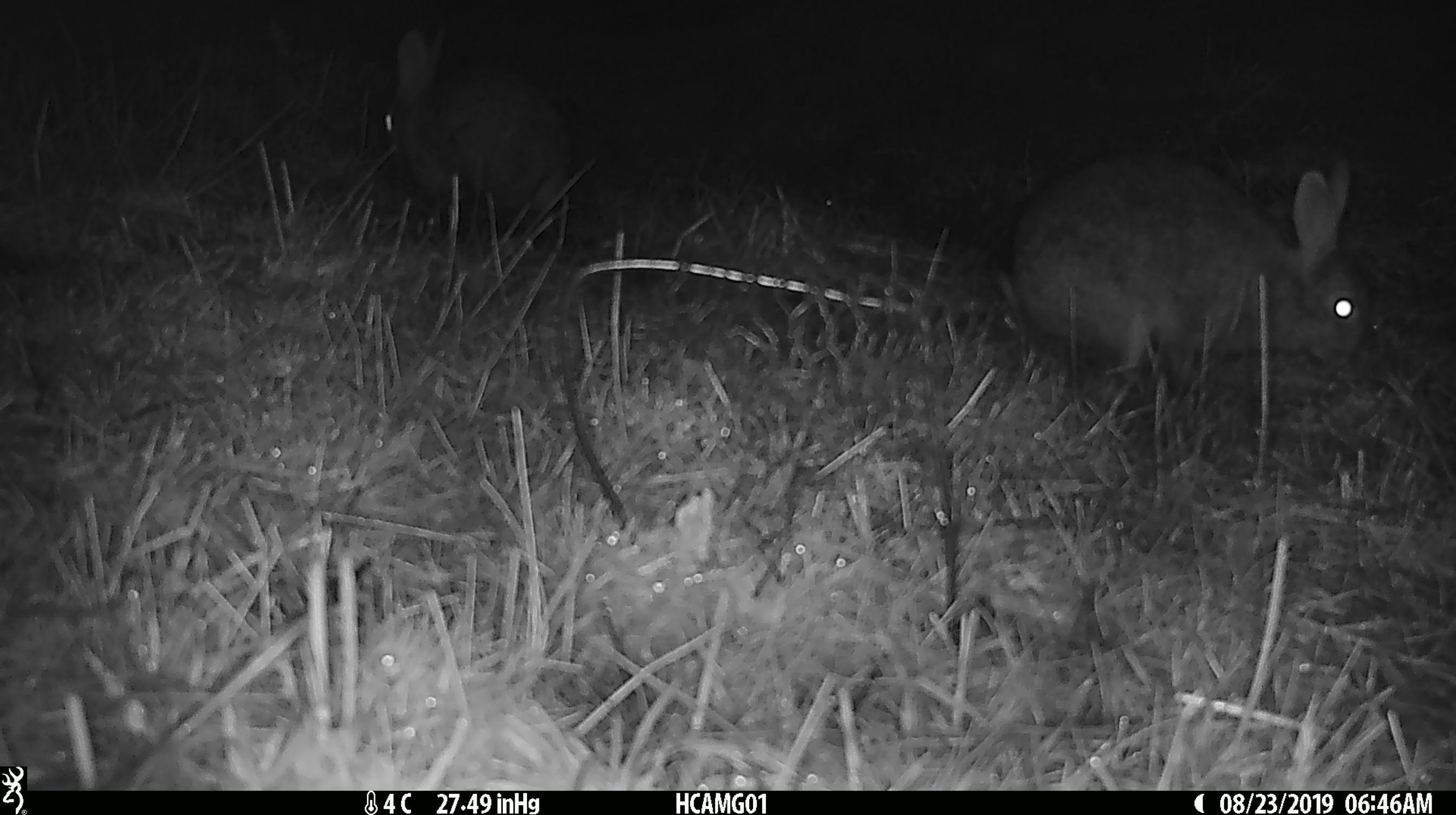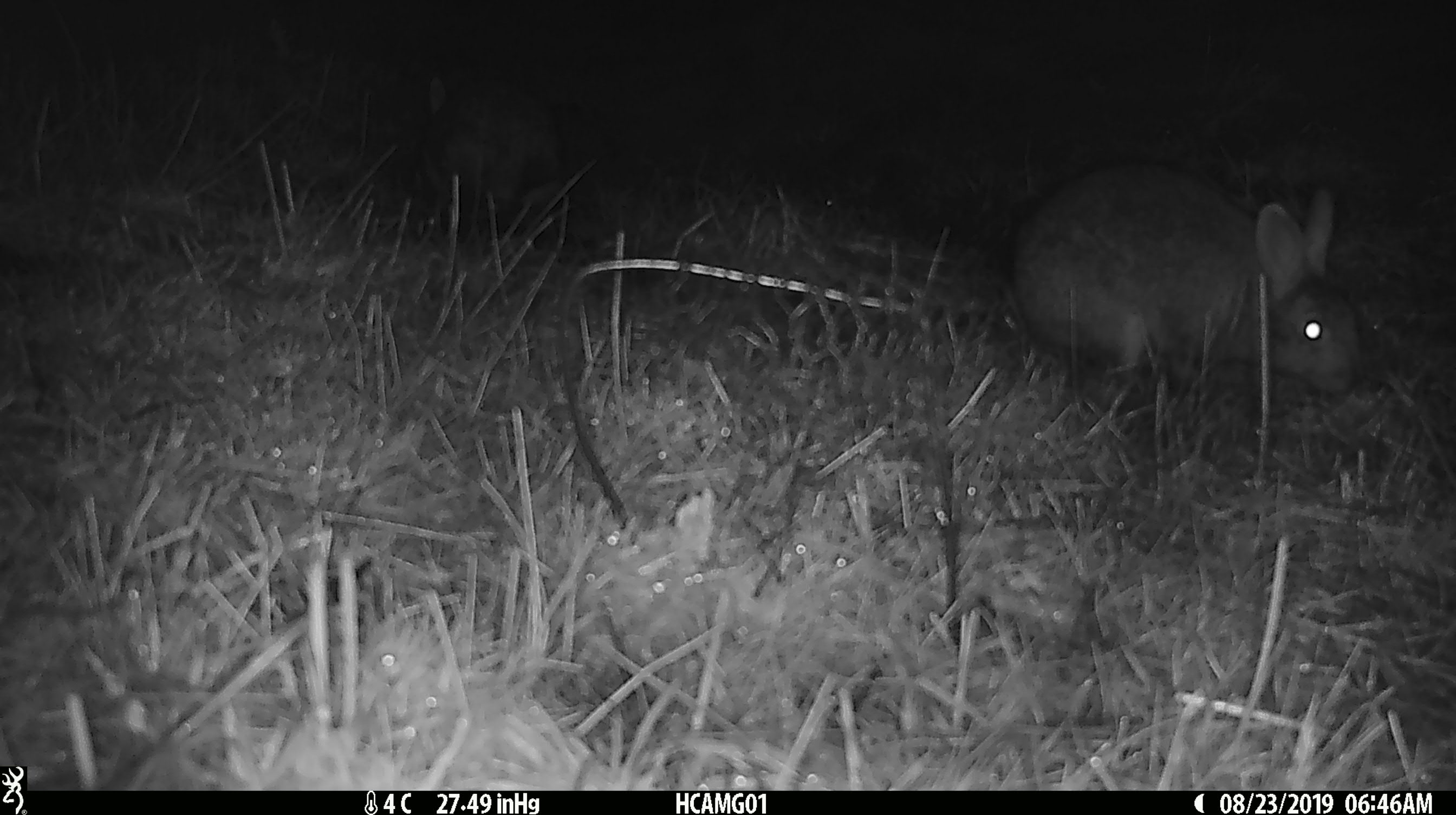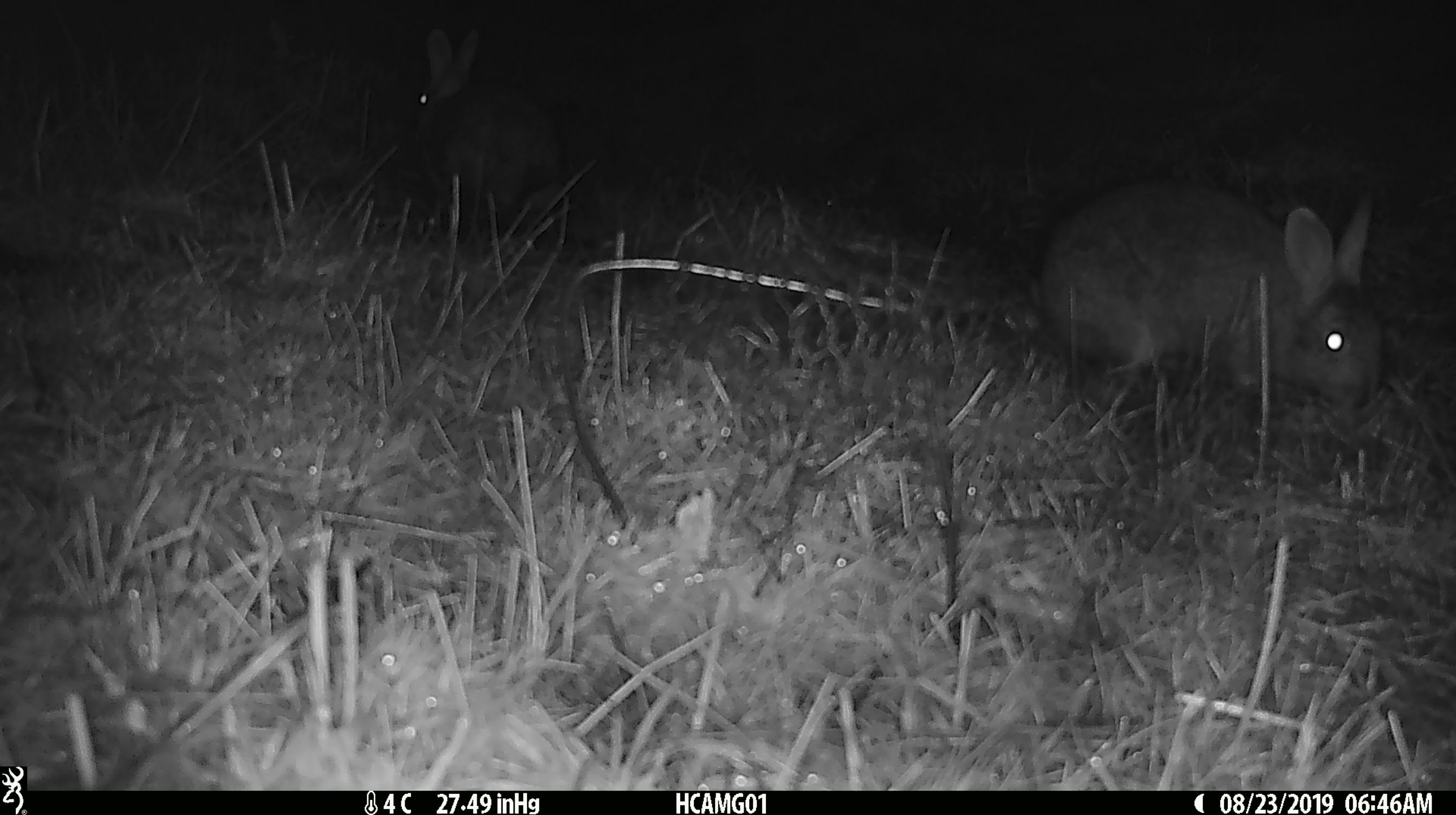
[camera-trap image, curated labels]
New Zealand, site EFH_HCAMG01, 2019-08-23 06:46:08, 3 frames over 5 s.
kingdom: Animalia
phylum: Chordata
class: Mammalia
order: Lagomorpha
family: Leporidae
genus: Lepus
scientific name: Lepus europaeus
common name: brown hare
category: hare